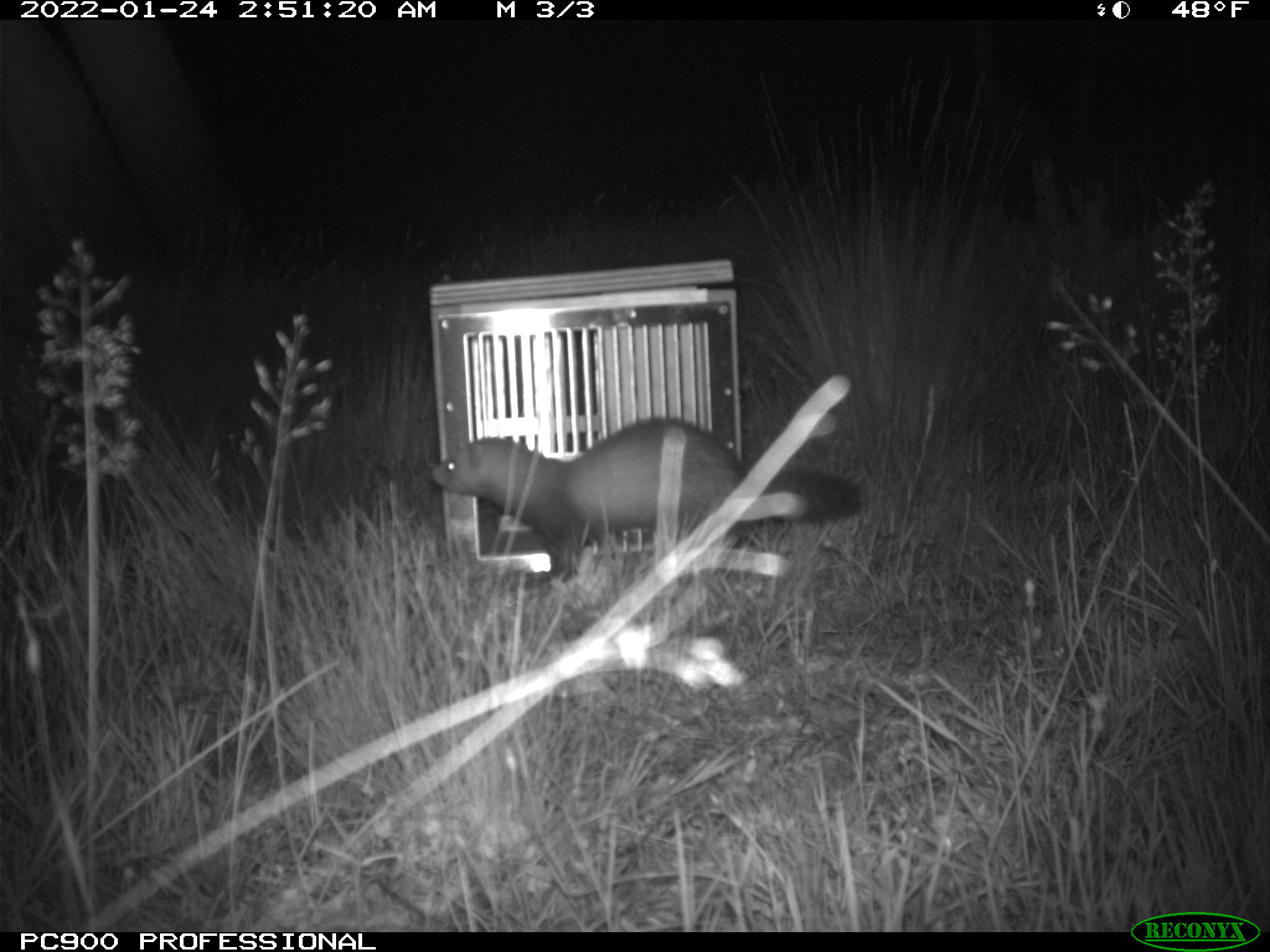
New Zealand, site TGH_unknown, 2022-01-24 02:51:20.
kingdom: Animalia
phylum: Chordata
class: Mammalia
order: Carnivora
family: Mustelidae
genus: Mustela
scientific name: Mustela furo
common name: ferret